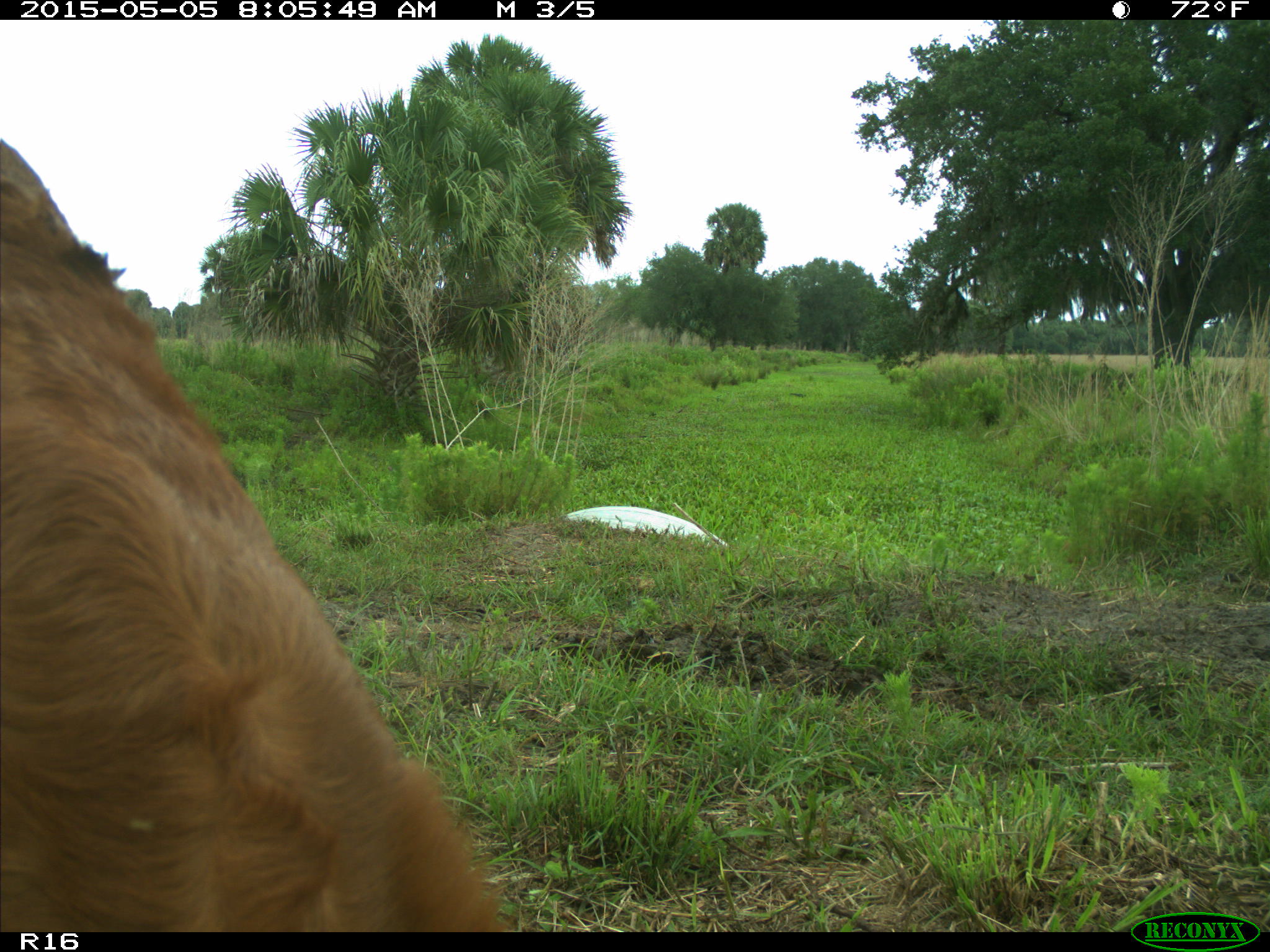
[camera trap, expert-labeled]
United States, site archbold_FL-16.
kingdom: Animalia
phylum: Chordata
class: Mammalia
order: Artiodactyla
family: Bovidae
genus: Bos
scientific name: Bos taurus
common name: domestic cow